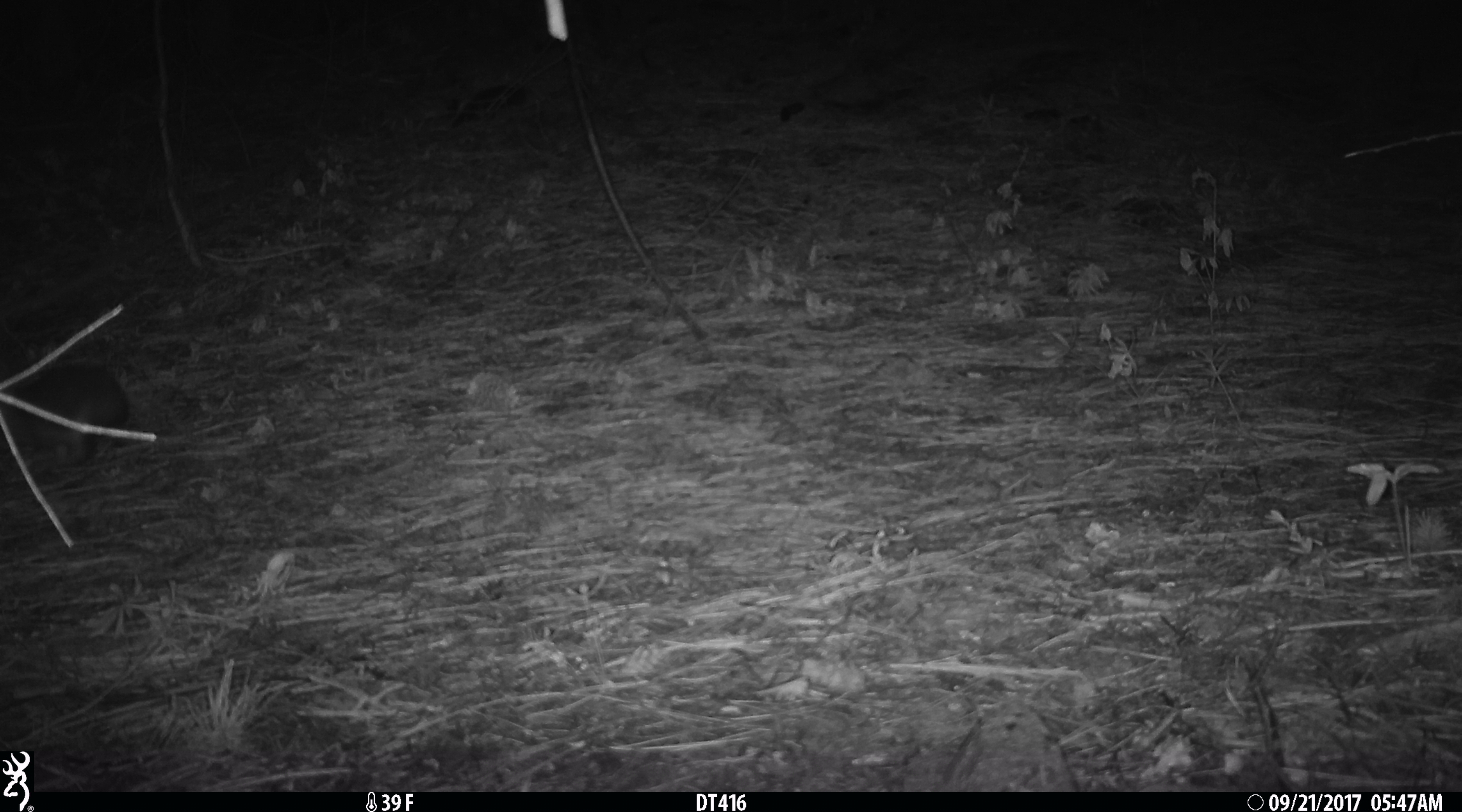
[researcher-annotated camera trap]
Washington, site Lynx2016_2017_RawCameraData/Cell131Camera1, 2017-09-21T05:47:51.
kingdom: Animalia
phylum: Chordata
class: Mammalia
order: Lagomorpha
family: Leporidae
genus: Lepus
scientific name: Lepus americanus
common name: snowshoe hare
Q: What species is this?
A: Lepus americanus (snowshoe hare).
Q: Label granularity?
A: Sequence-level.